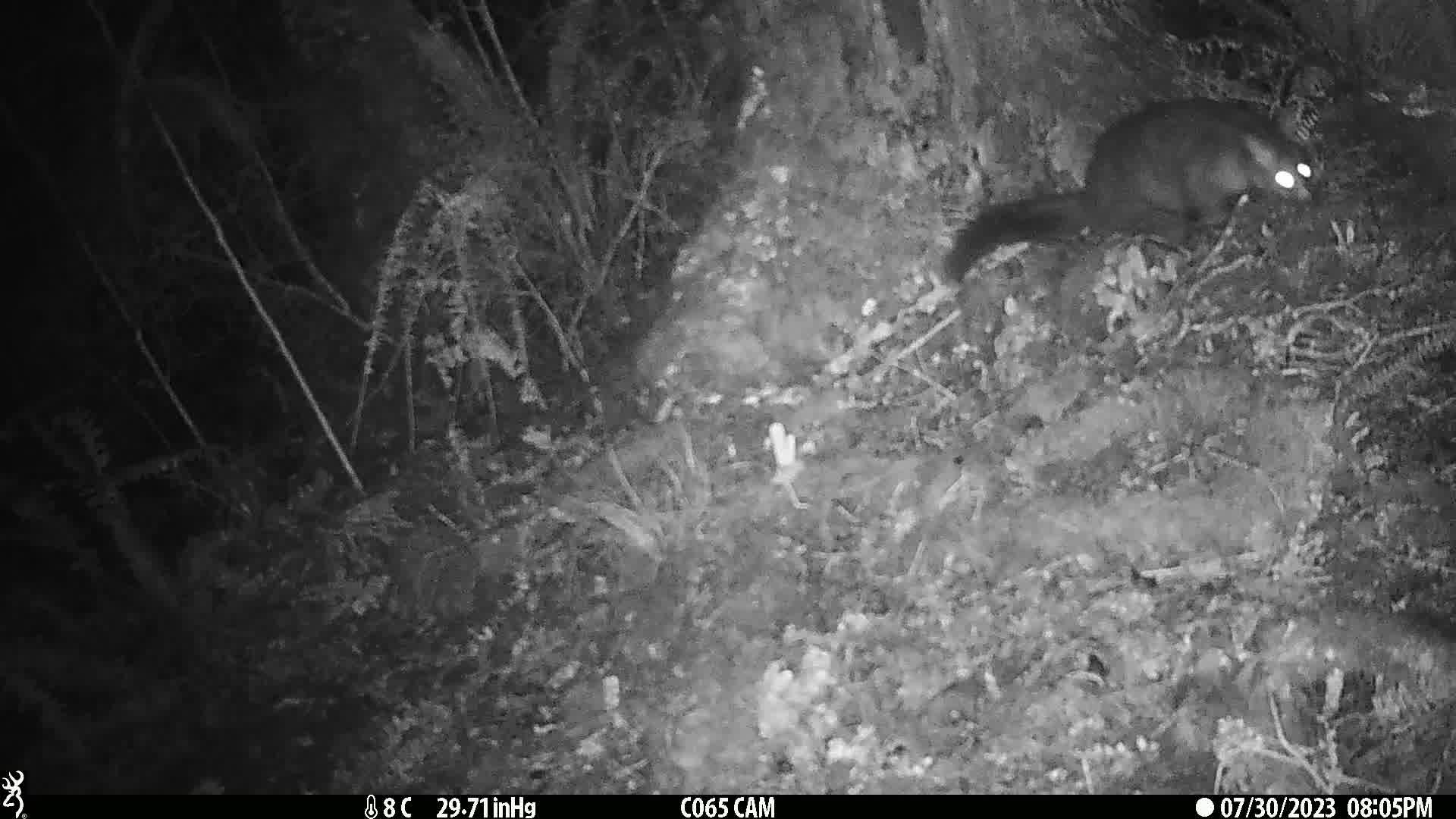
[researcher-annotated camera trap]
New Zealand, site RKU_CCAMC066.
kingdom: Animalia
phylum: Chordata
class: Mammalia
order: Diprotodontia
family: Phalangeridae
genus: Trichosurus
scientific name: Trichosurus vulpecula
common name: common brushtail possum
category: possum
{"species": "possum (common brushtail possum) (Trichosurus vulpecula)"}